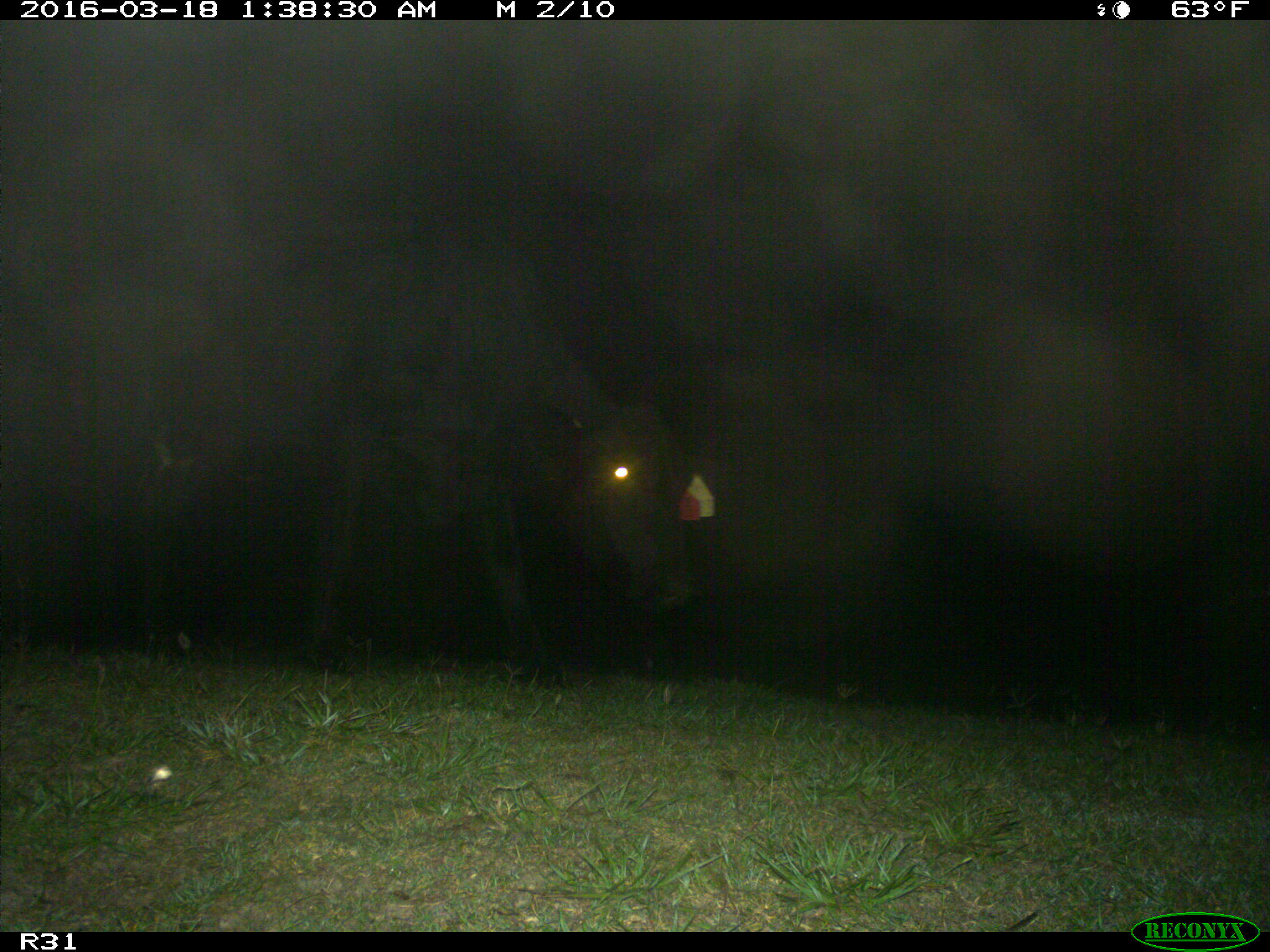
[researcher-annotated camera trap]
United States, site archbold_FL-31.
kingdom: Animalia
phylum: Chordata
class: Mammalia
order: Artiodactyla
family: Bovidae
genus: Bos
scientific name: Bos taurus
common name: domestic cow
Bos taurus (domestic cow).